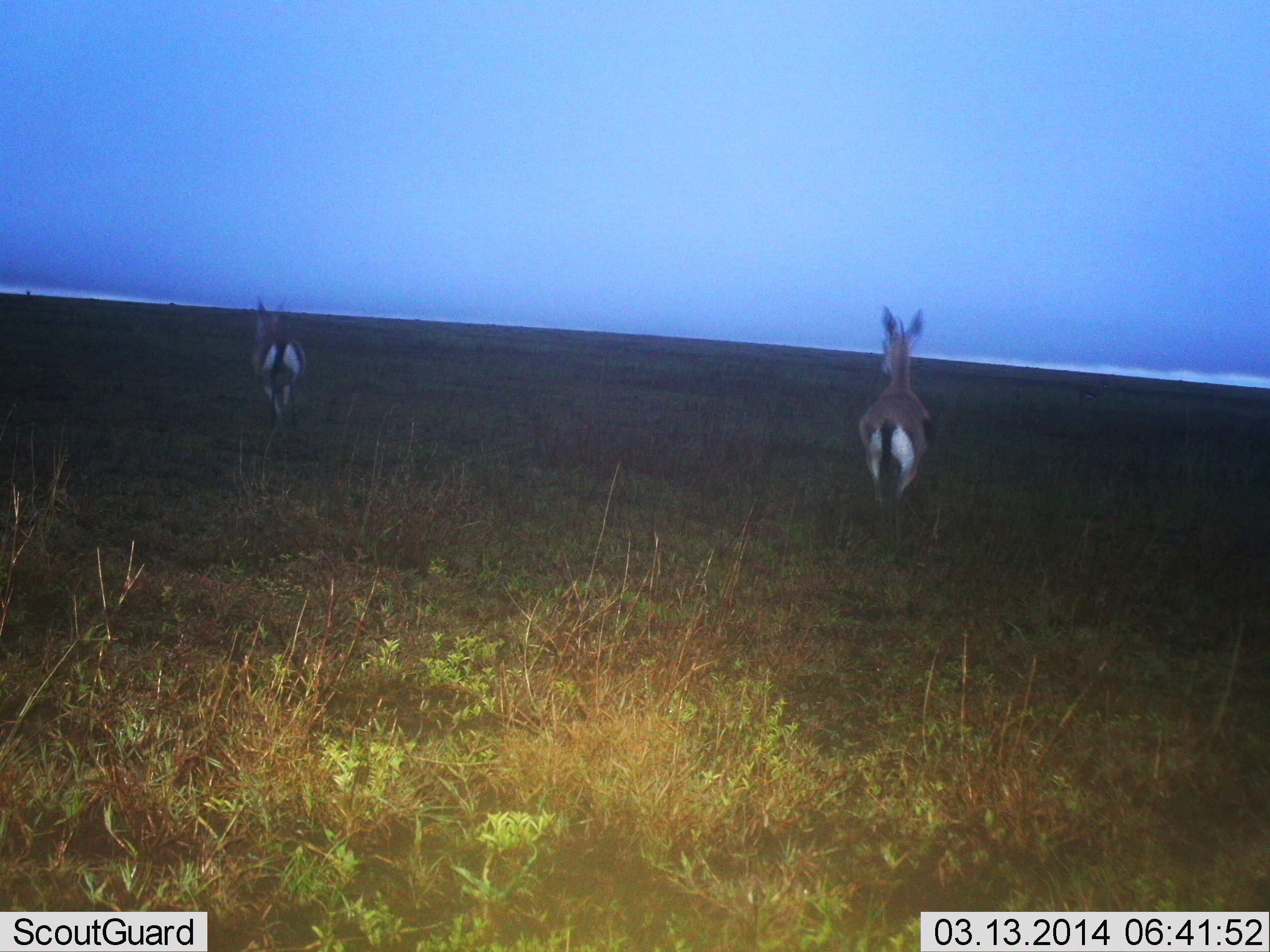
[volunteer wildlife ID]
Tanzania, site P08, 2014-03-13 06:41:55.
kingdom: Animalia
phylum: Chordata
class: Mammalia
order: Artiodactyla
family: Bovidae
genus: Eudorcas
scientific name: Eudorcas thomsonii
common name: thomson's gazelle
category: gazellethomsons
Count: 2.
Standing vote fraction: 10%.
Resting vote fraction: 0%.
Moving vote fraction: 90%.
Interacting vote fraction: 0%.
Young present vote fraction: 0%.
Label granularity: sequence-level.